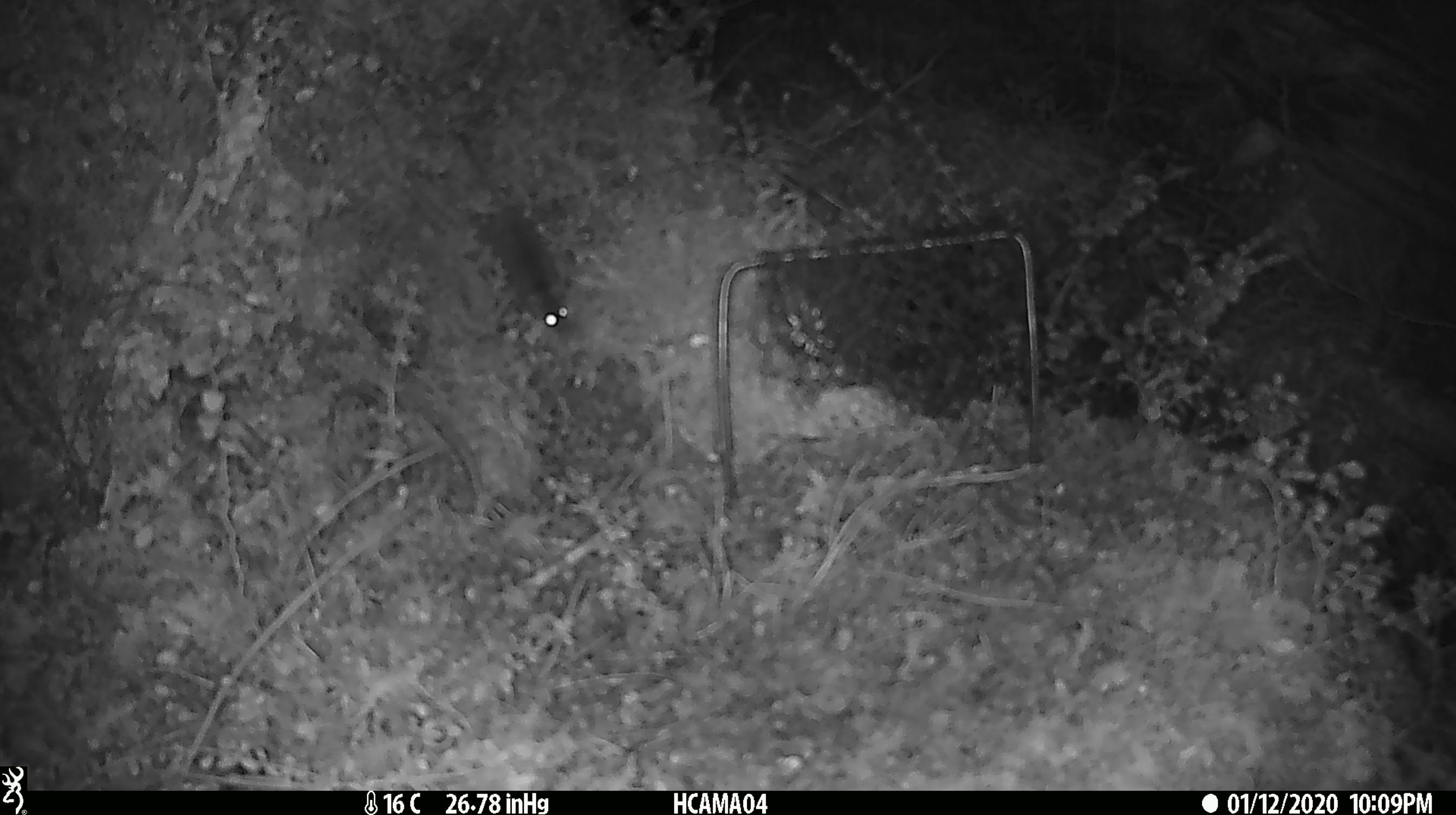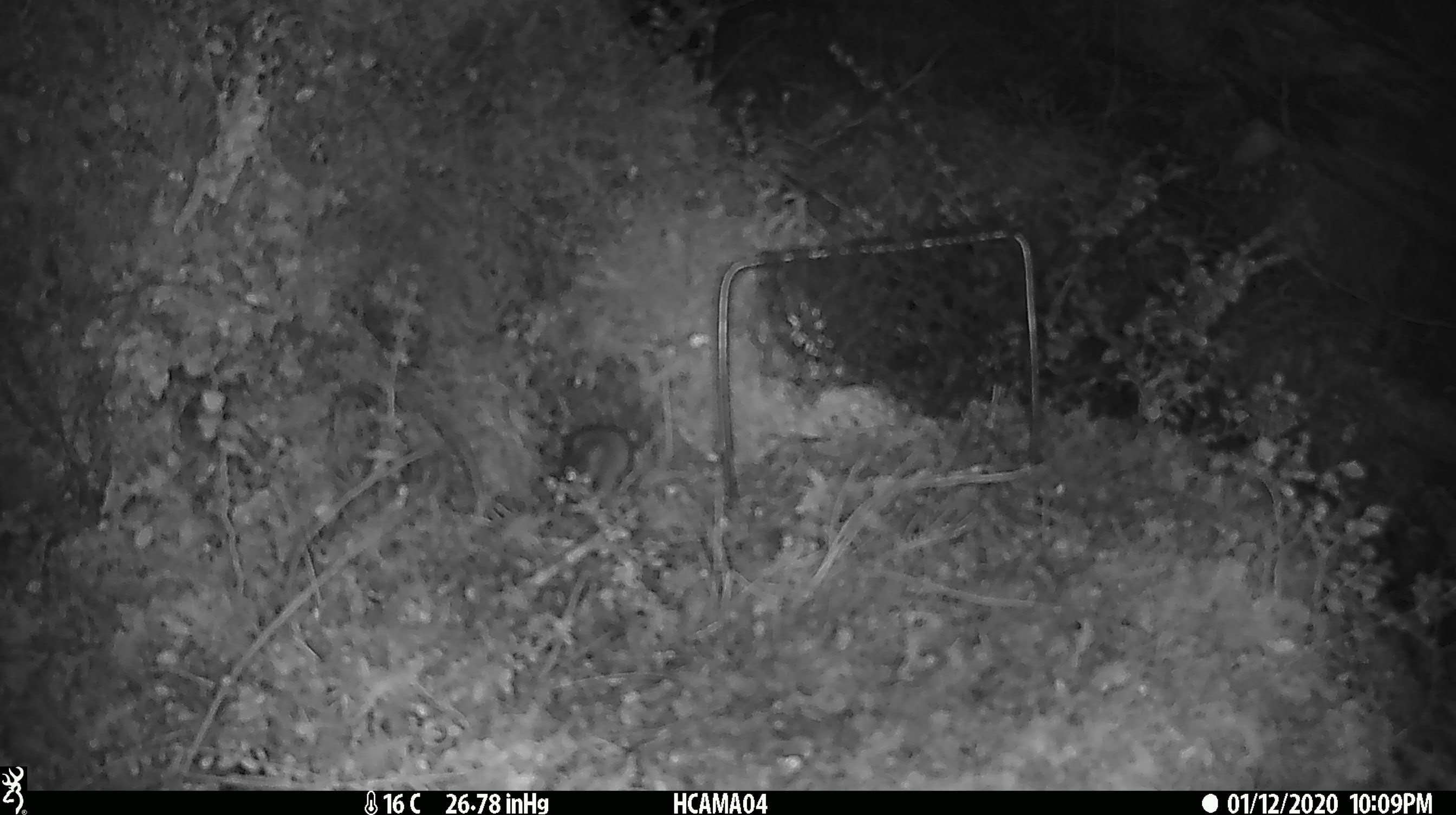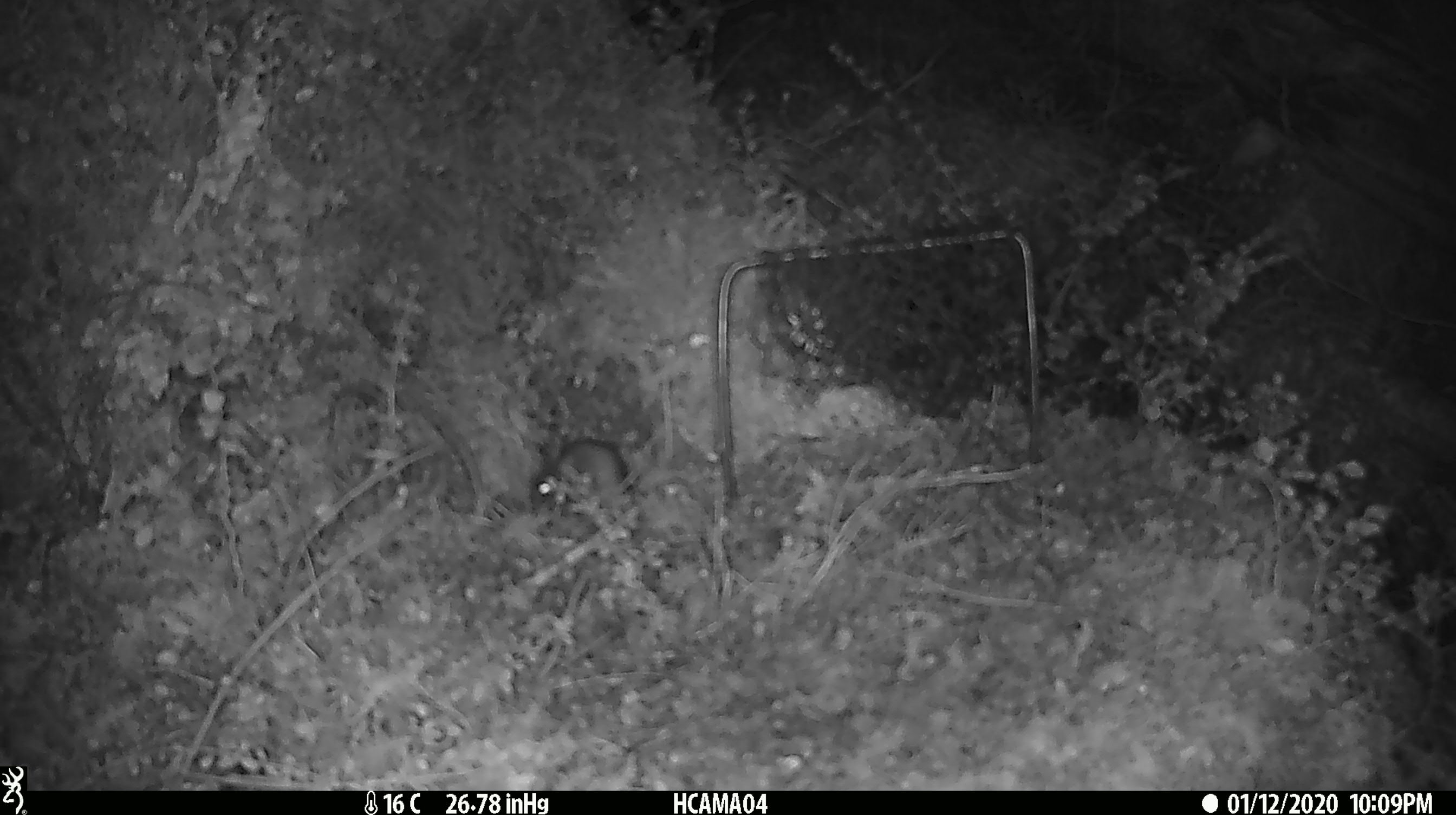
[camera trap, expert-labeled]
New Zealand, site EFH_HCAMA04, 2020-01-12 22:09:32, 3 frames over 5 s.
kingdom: Animalia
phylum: Chordata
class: Mammalia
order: Rodentia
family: Muridae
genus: Mus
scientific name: Mus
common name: mouse